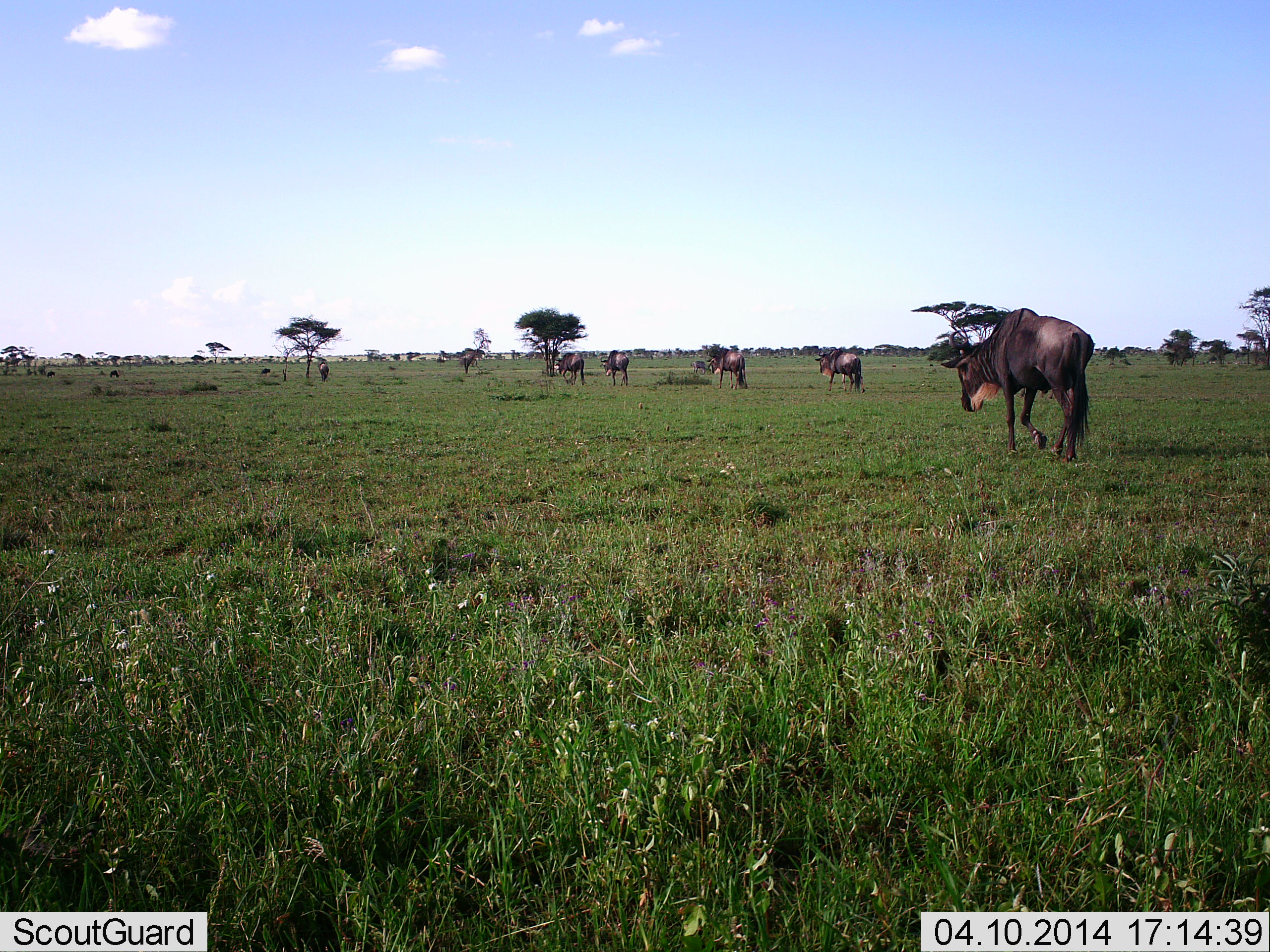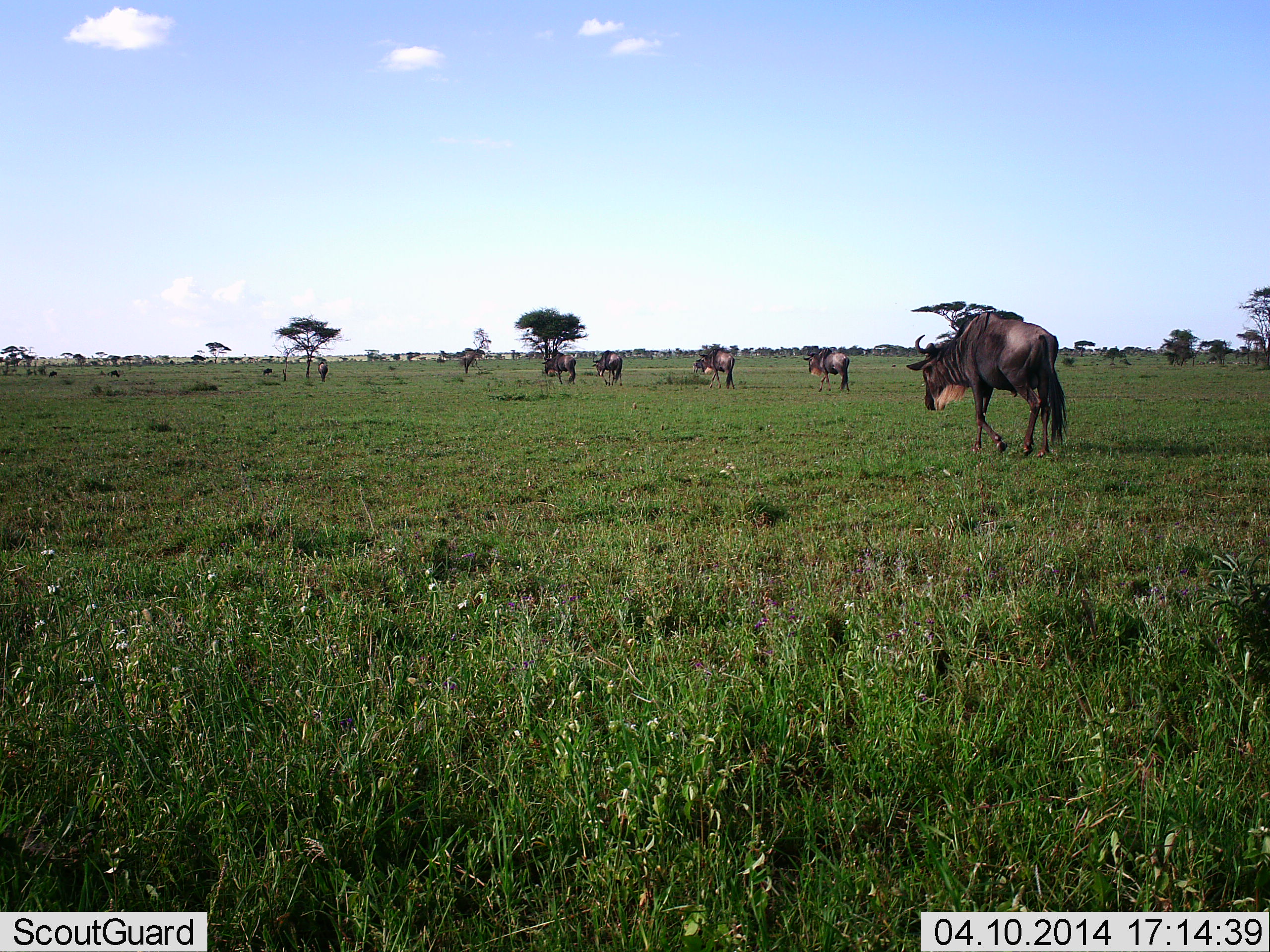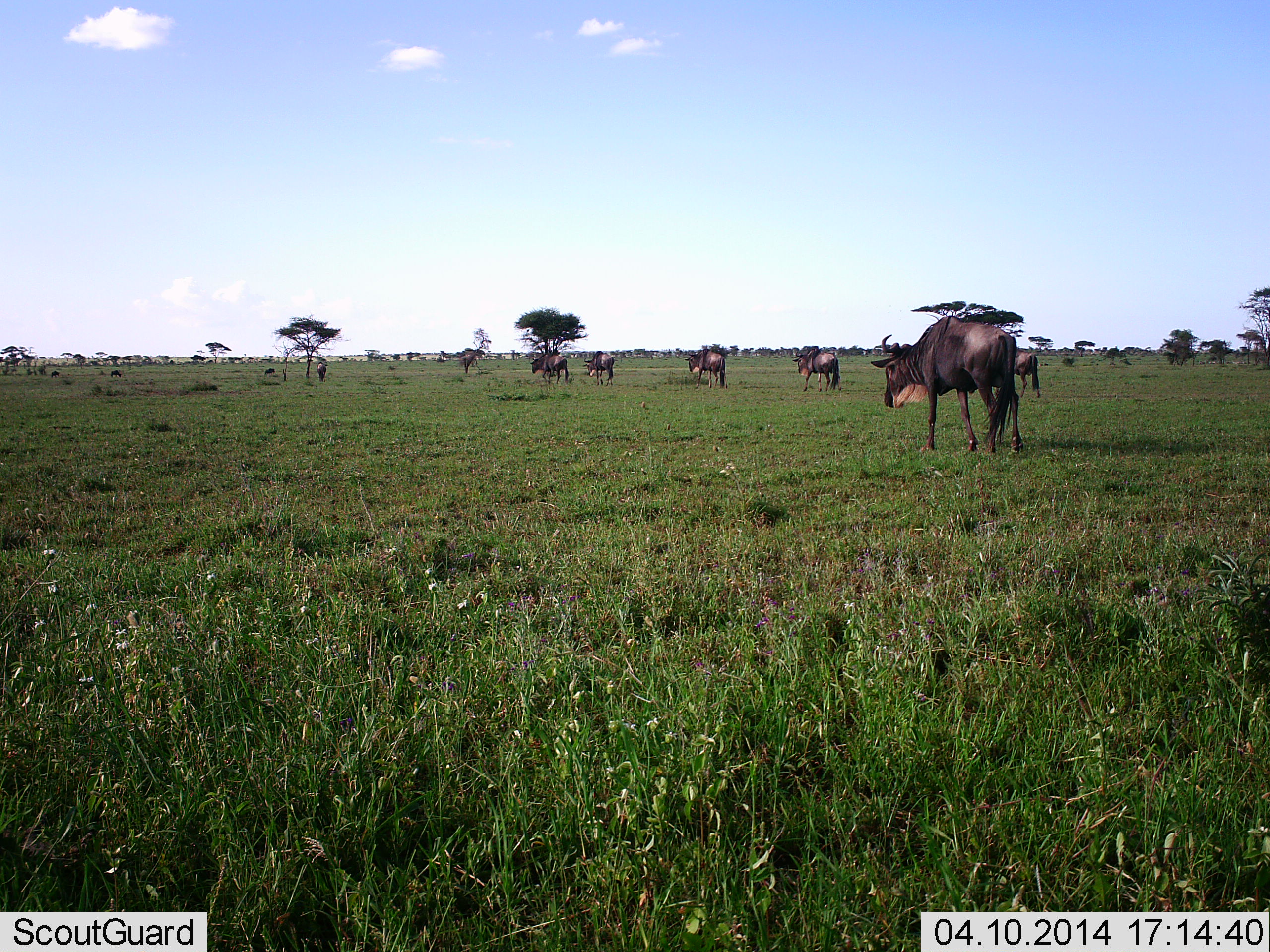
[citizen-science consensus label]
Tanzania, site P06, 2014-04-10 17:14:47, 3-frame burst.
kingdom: Animalia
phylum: Chordata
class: Mammalia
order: Artiodactyla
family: Bovidae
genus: Connochaetes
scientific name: Connochaetes taurinus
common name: blue wildebeest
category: wildebeest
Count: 9.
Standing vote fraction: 36%.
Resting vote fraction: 0%.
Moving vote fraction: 91%.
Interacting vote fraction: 0%.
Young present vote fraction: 0%.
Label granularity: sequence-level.